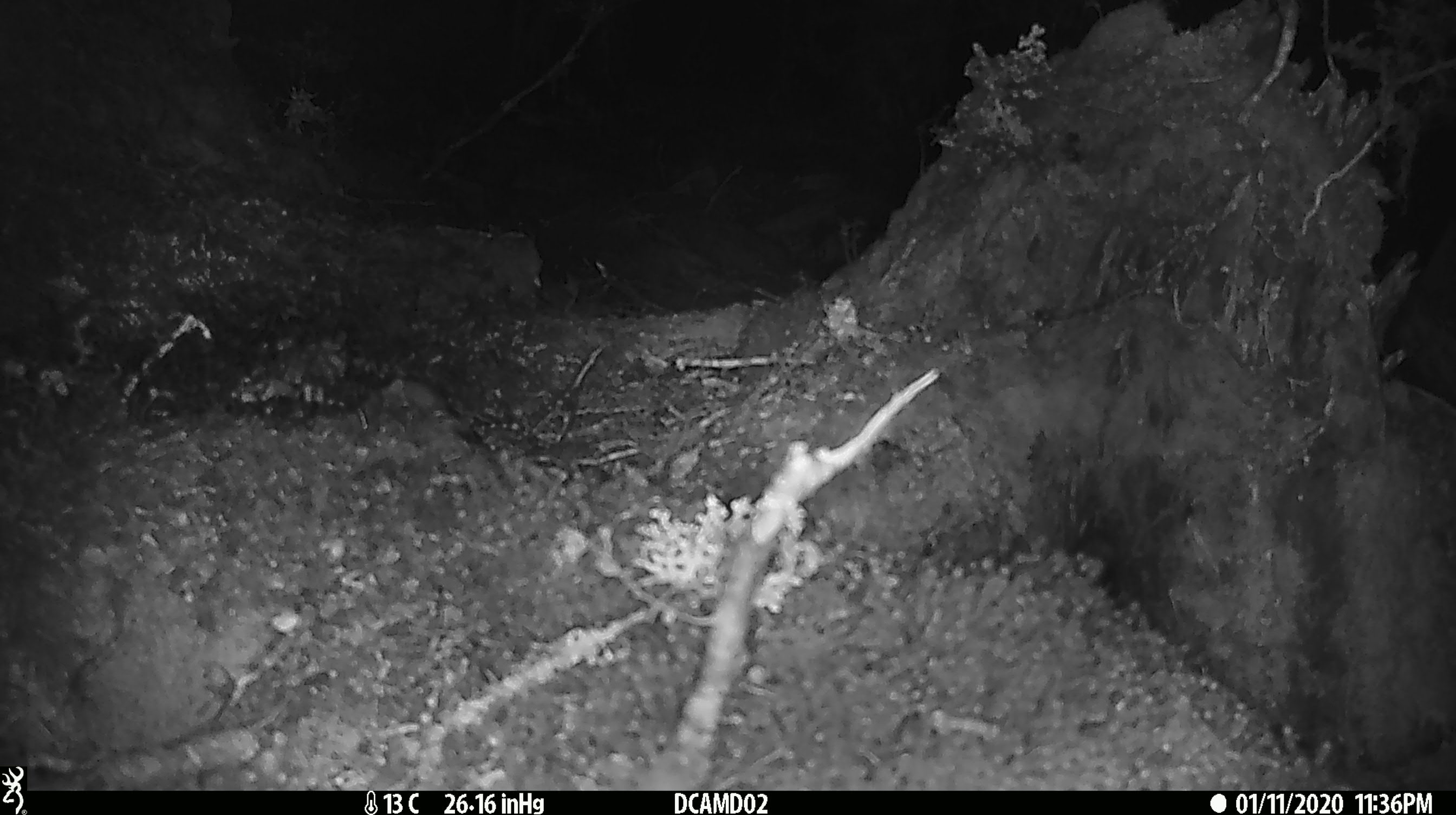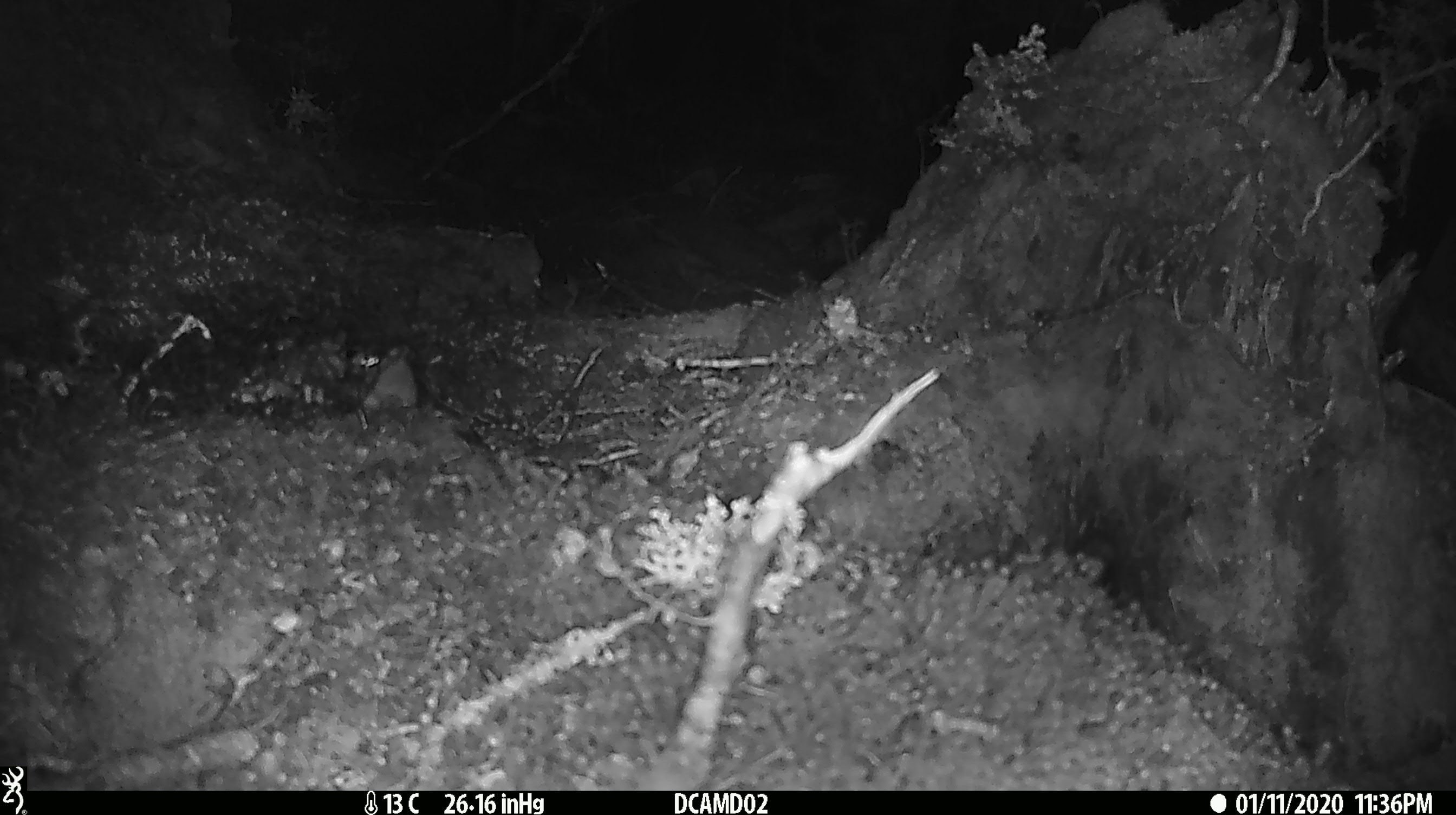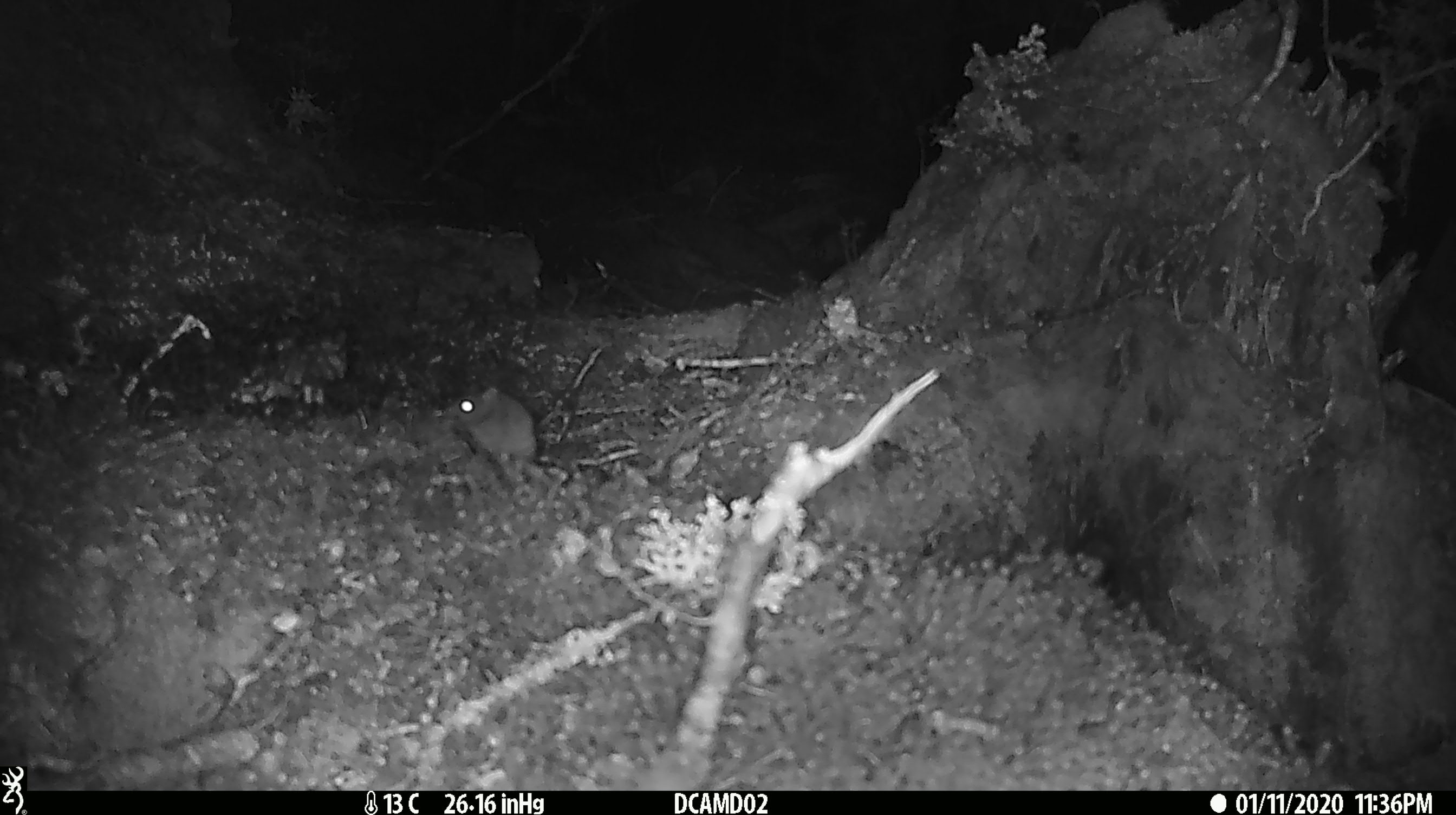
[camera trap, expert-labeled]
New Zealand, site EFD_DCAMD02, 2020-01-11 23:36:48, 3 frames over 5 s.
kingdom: Animalia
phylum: Chordata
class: Mammalia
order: Rodentia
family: Muridae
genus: Mus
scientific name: Mus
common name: mouse